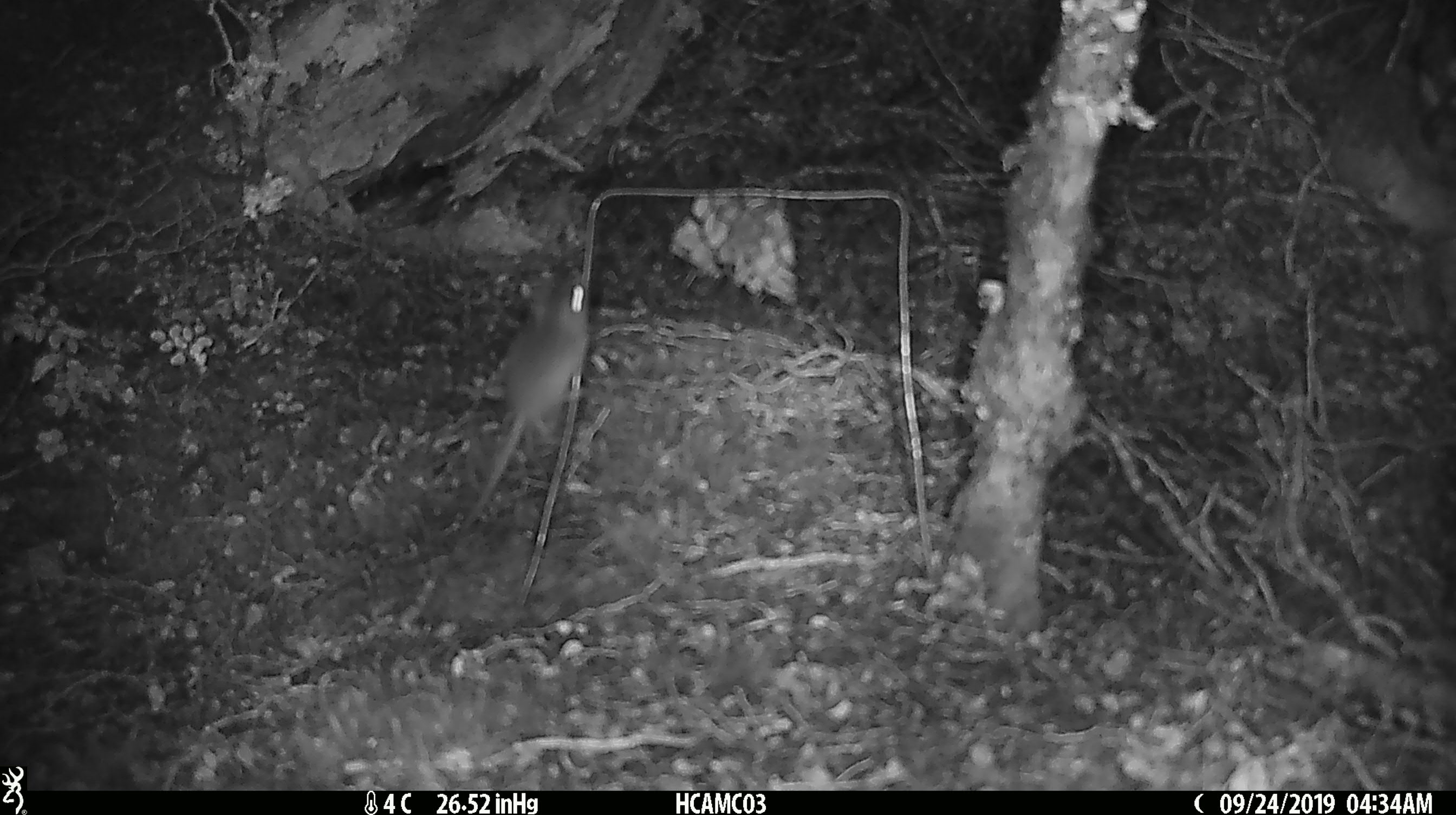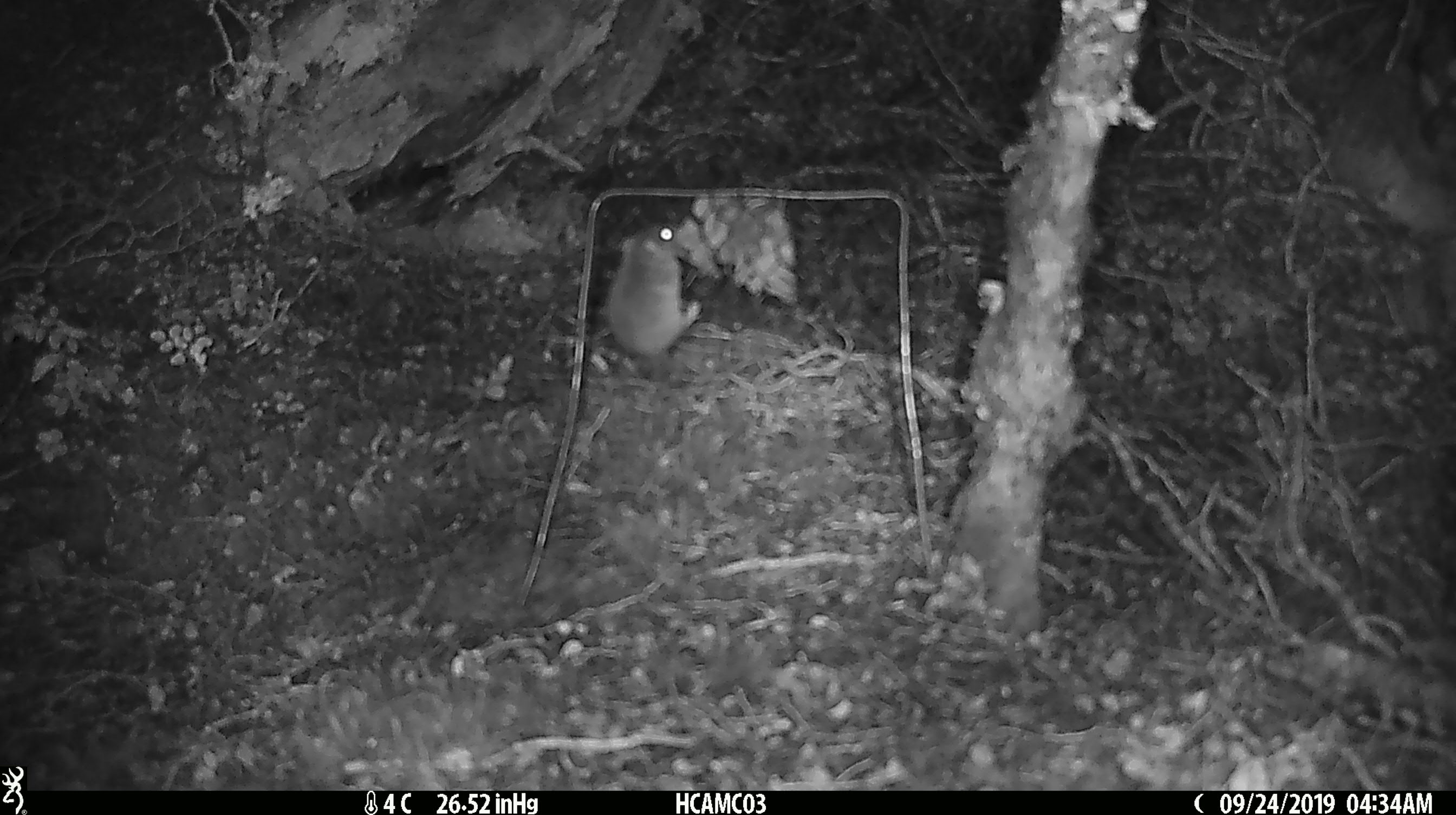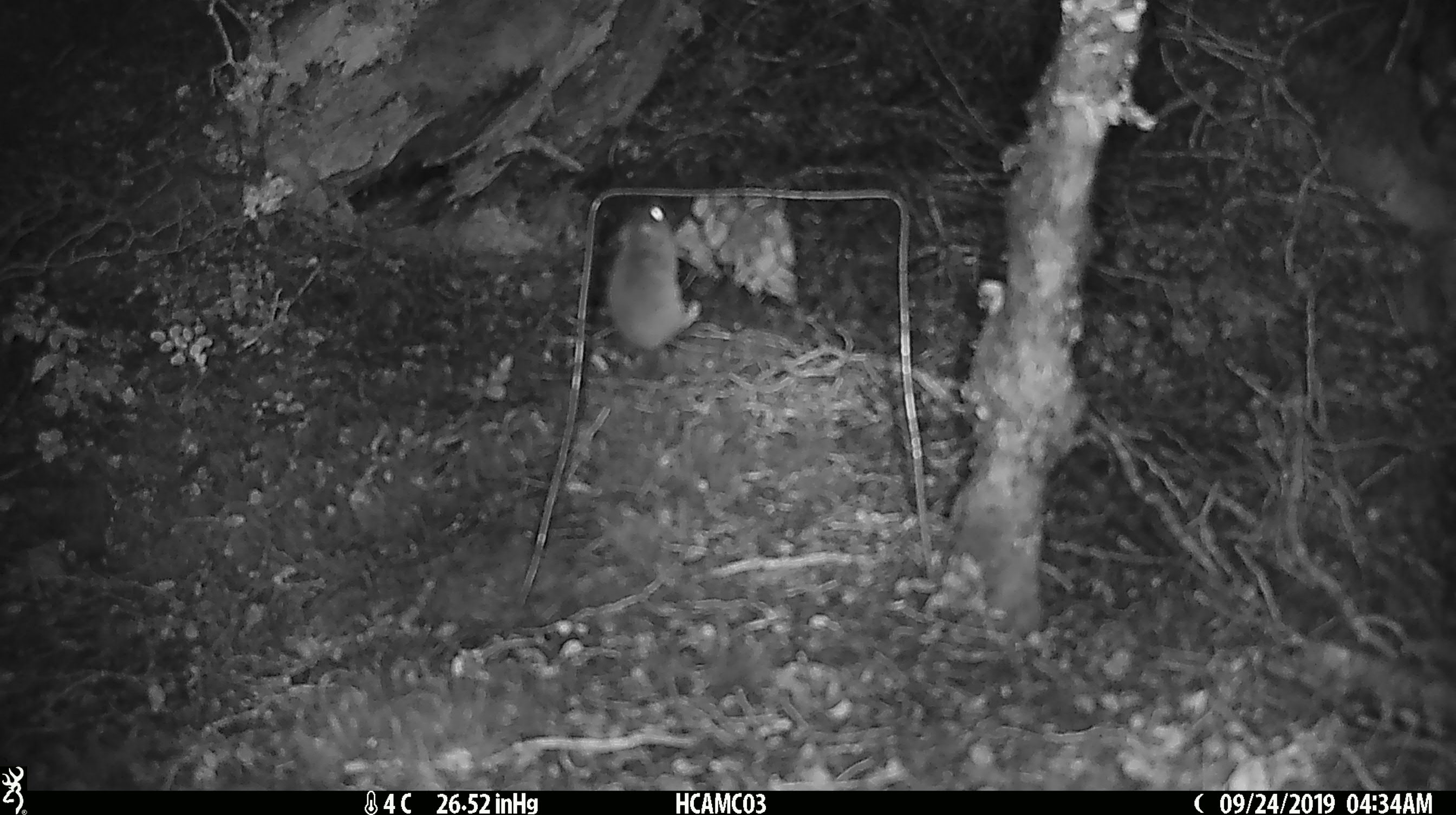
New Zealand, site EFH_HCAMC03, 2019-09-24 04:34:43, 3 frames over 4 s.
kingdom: Animalia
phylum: Chordata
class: Mammalia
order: Rodentia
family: Muridae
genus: Mus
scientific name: Mus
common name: mouse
Mouse (Mus).